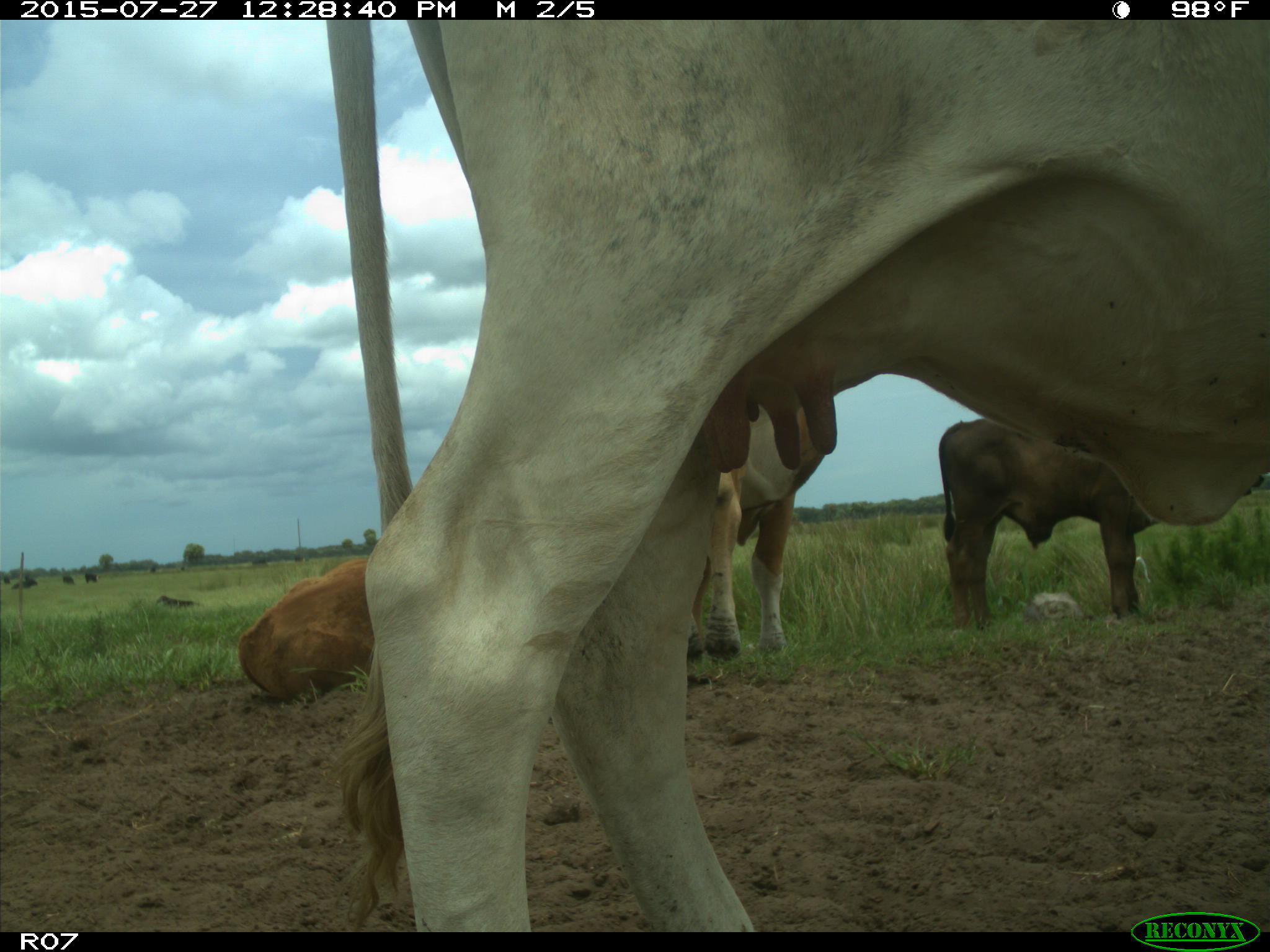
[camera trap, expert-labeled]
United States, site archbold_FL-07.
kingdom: Animalia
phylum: Chordata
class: Mammalia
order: Artiodactyla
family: Bovidae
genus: Bos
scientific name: Bos taurus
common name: domestic cow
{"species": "Bos taurus (domestic cow)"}